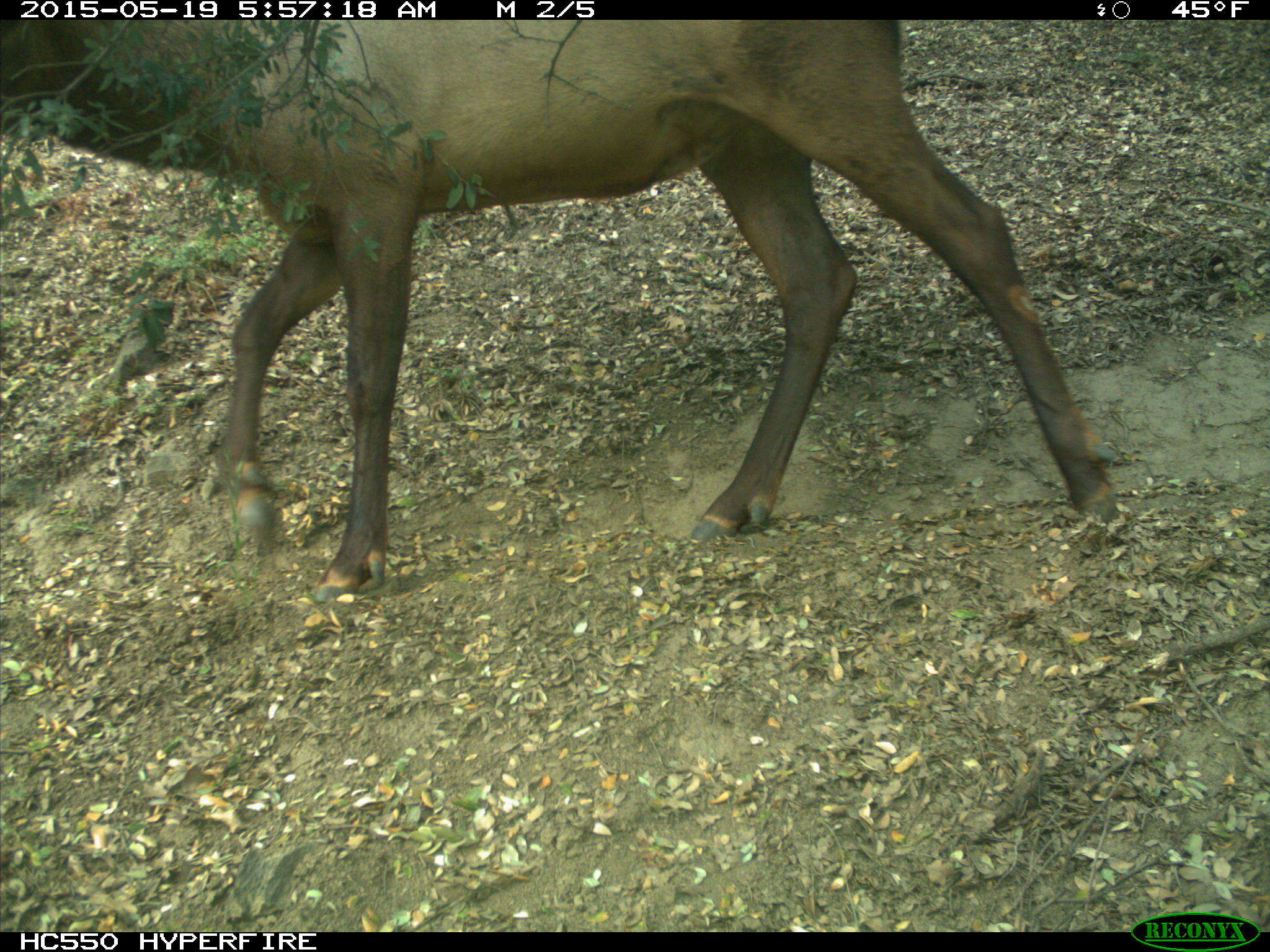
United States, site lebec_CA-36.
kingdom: Animalia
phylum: Chordata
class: Mammalia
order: Artiodactyla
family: Cervidae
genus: Cervus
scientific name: Cervus canadensis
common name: elk